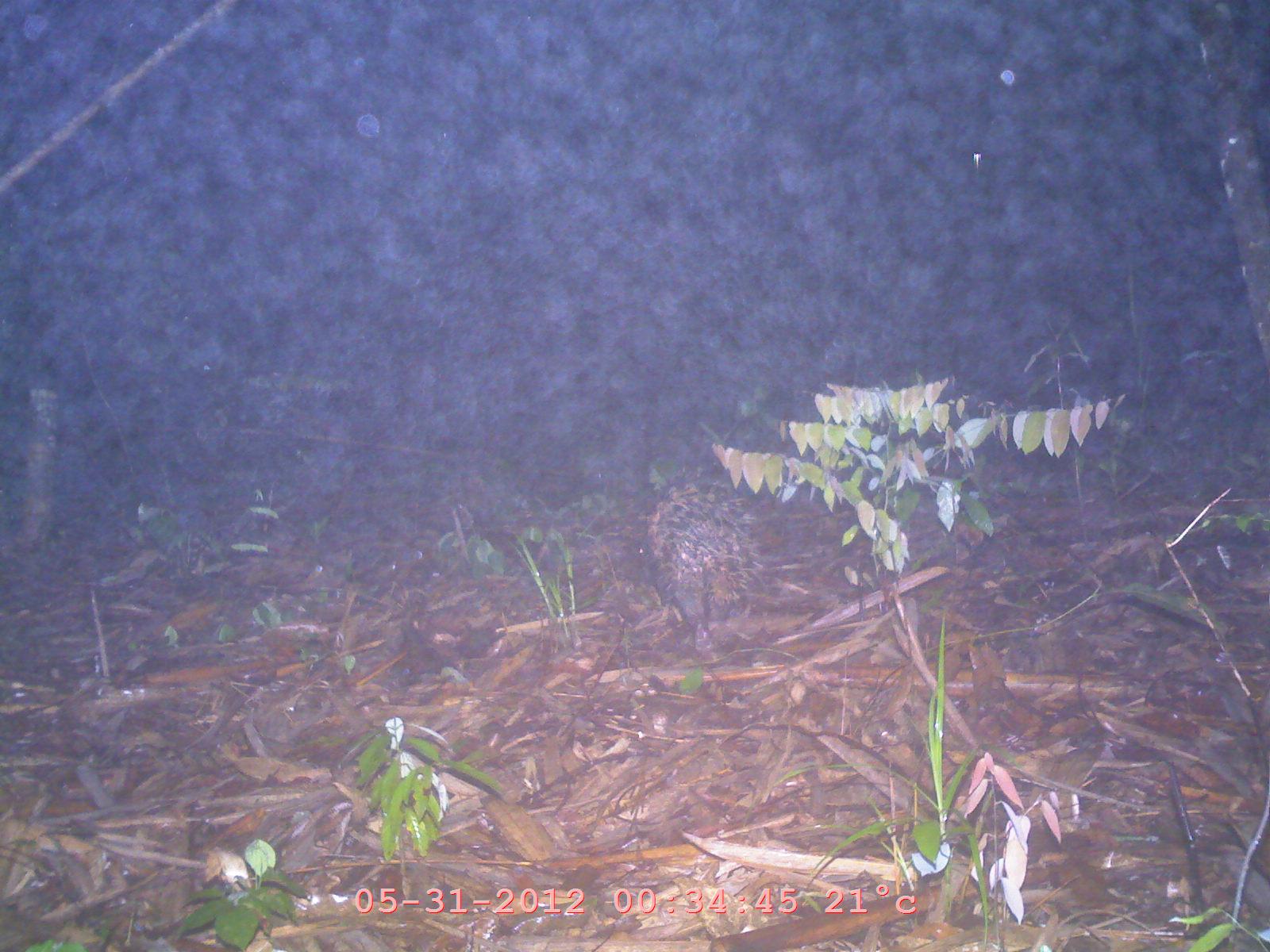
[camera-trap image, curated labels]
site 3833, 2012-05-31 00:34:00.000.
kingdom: Animalia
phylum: Chordata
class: Mammalia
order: Rodentia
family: Hystricidae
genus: Hystrix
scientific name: Hystrix brachyura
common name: east asian porcupine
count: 1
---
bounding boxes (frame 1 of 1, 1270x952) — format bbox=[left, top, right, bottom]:
hystrix brachyura: bbox=[638, 462, 765, 653]